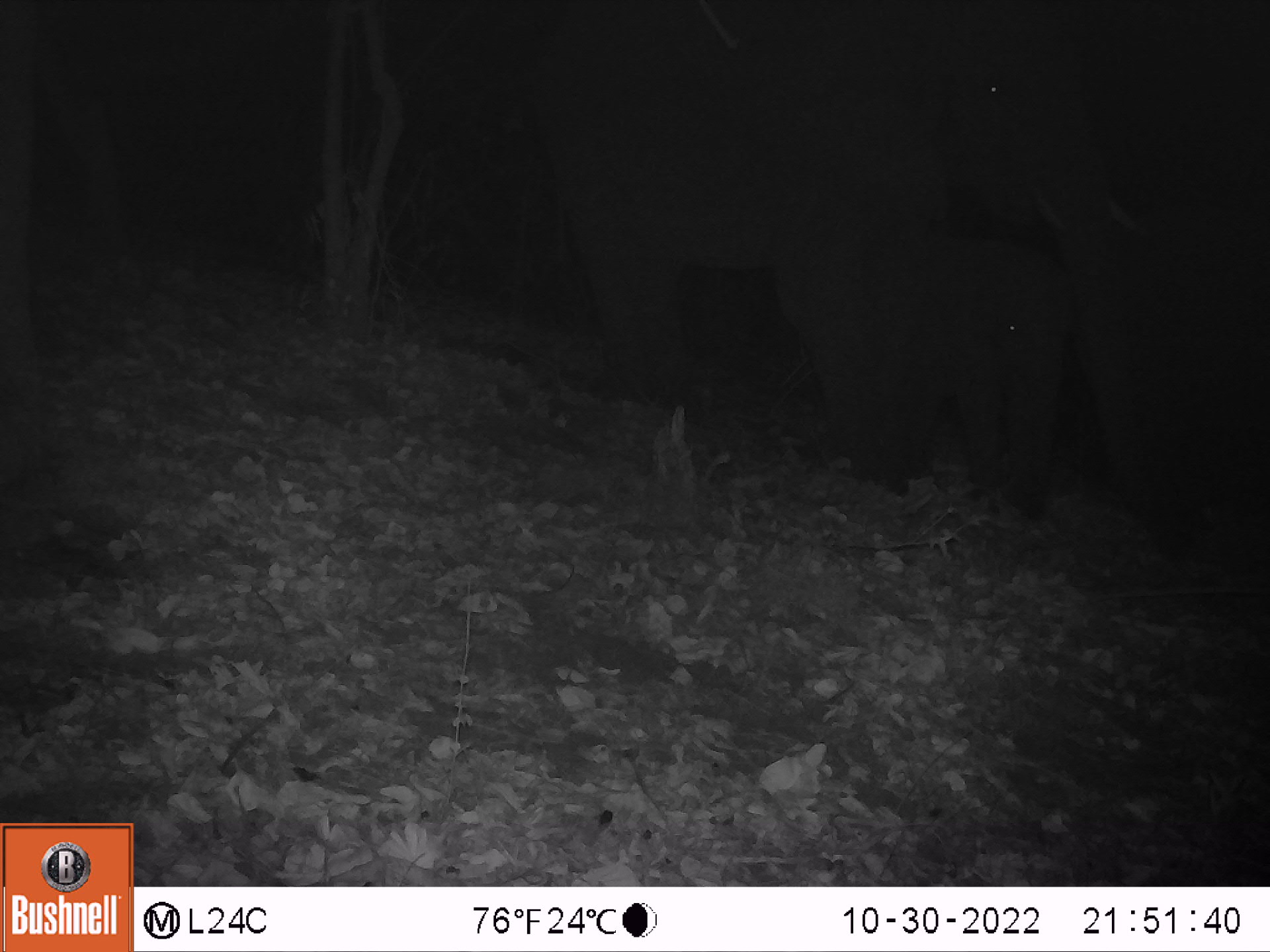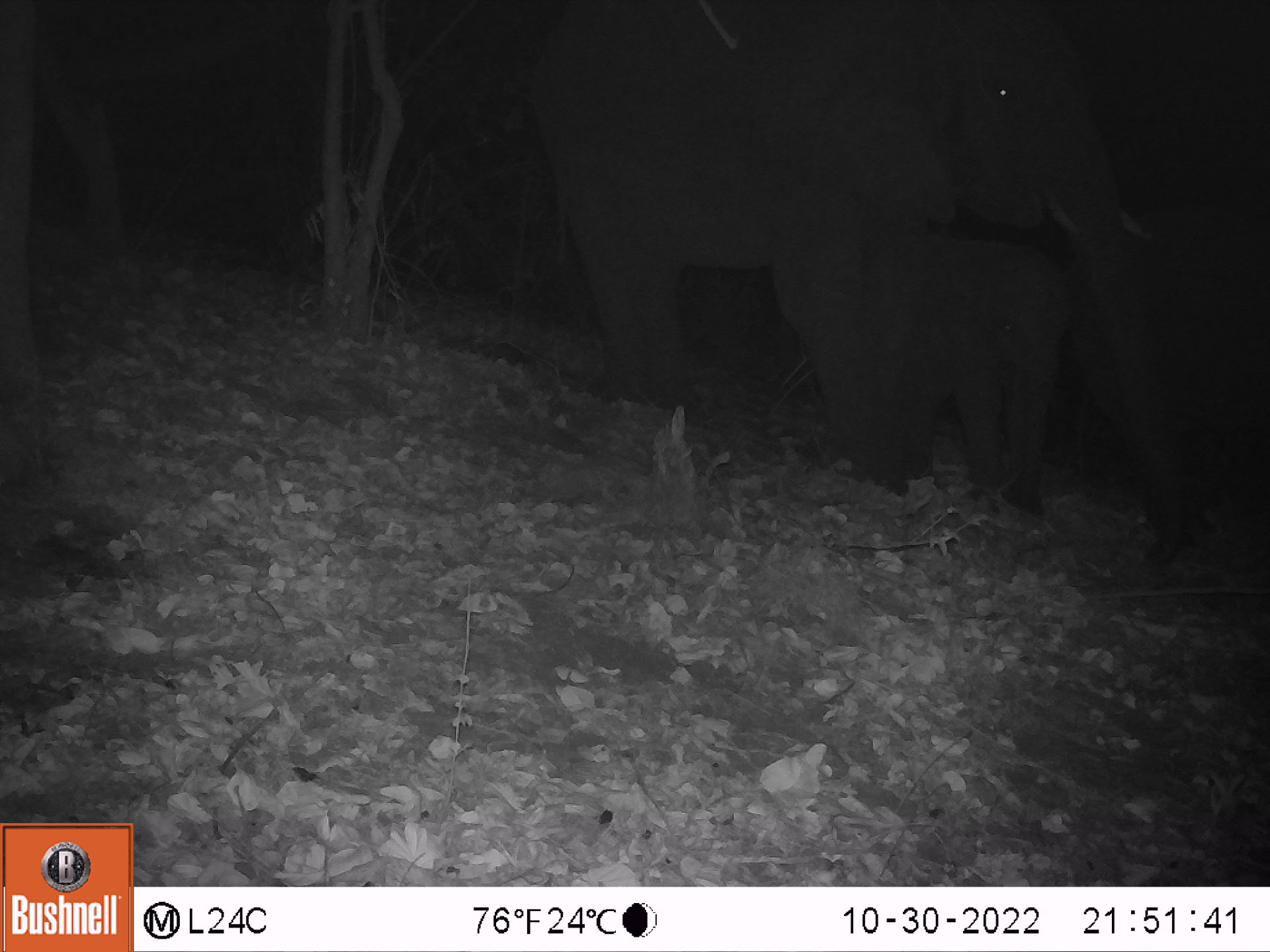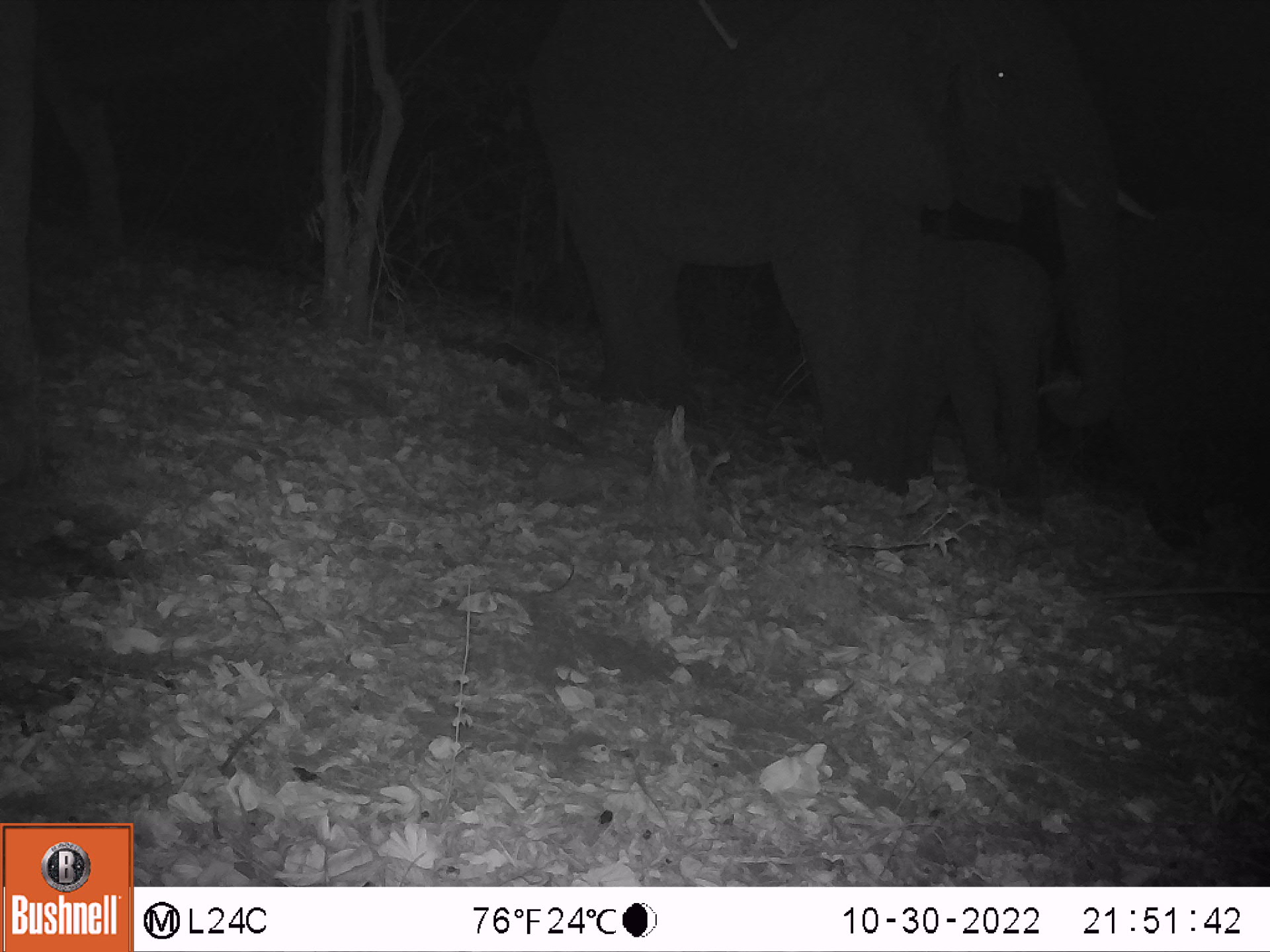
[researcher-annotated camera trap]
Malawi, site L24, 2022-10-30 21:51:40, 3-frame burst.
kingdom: Animalia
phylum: Chordata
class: Mammalia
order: Proboscidea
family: Elephantidae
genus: Loxodonta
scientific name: Loxodonta africana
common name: african savanna elephant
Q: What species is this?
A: African savanna elephant (Loxodonta africana).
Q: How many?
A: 2.